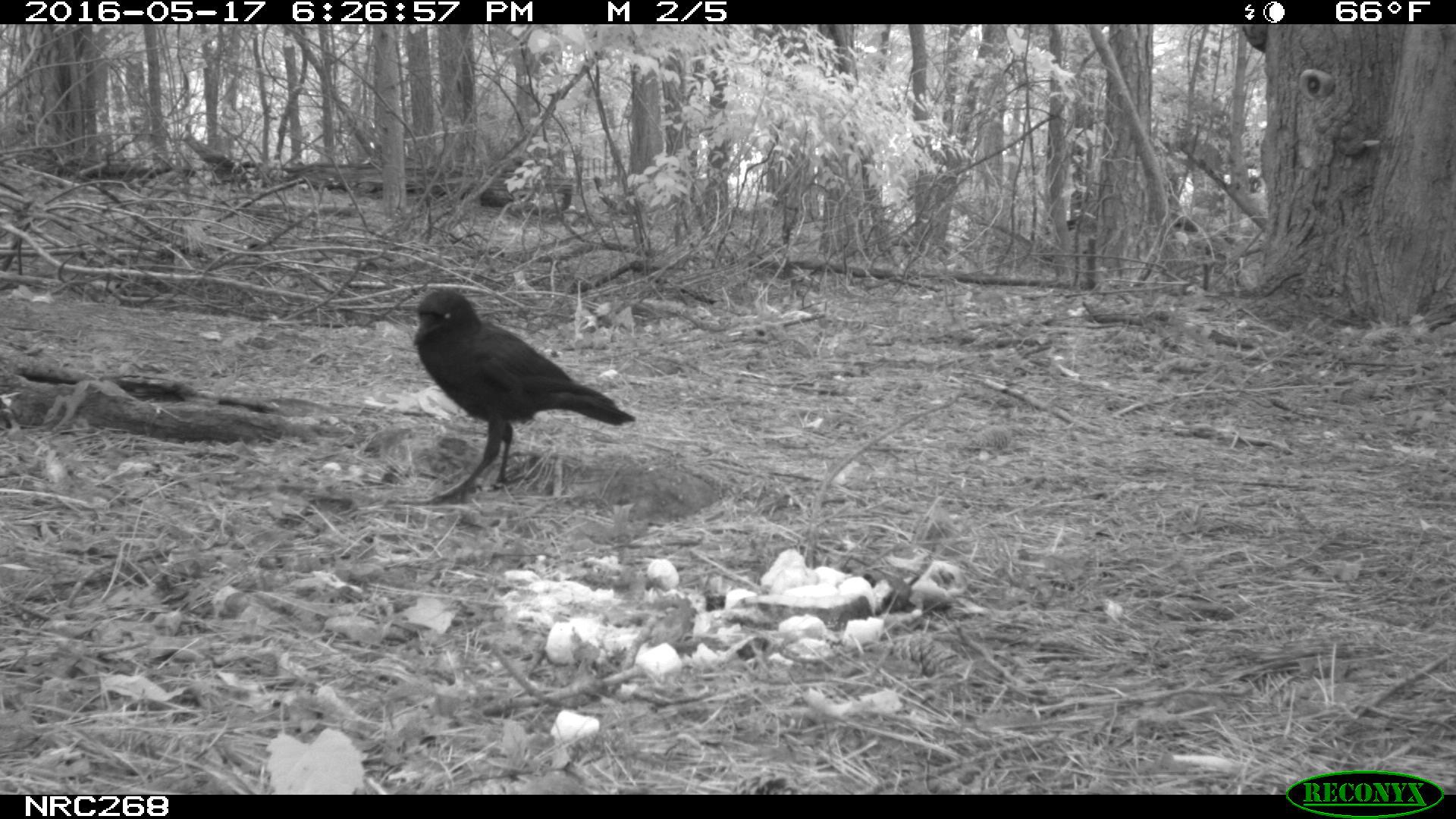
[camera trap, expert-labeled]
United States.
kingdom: Animalia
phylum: Chordata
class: Aves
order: Passeriformes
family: Corvidae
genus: Corvus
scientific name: Corvus brachyrhynchos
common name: american crow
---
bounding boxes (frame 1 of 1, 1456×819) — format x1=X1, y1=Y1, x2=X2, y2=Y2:
American Crow: x1=401, y1=283, x2=630, y2=490